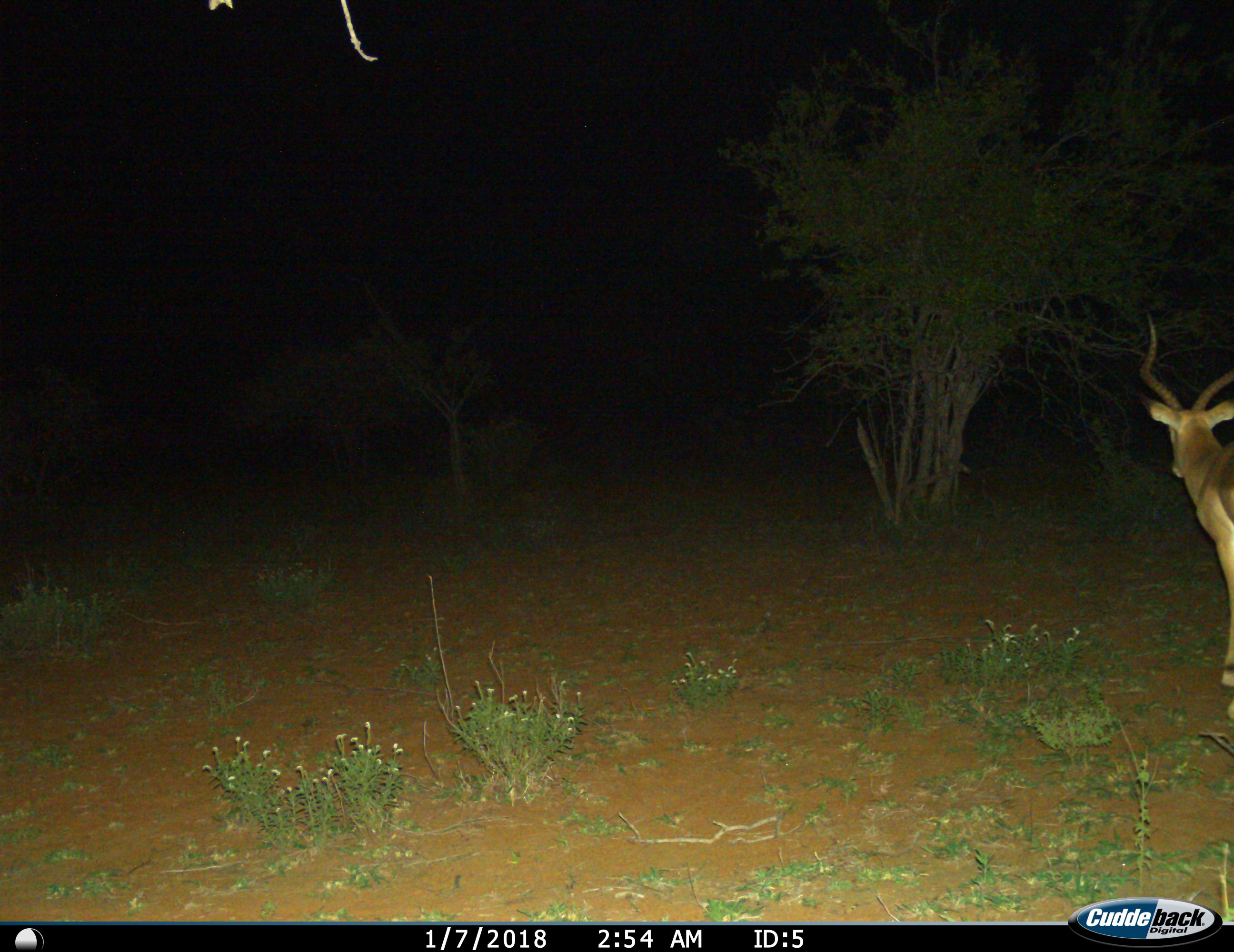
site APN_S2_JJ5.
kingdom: Animalia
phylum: Chordata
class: Mammalia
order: Artiodactyla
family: Bovidae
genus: Aepyceros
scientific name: Aepyceros melampus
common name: impala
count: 1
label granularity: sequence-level